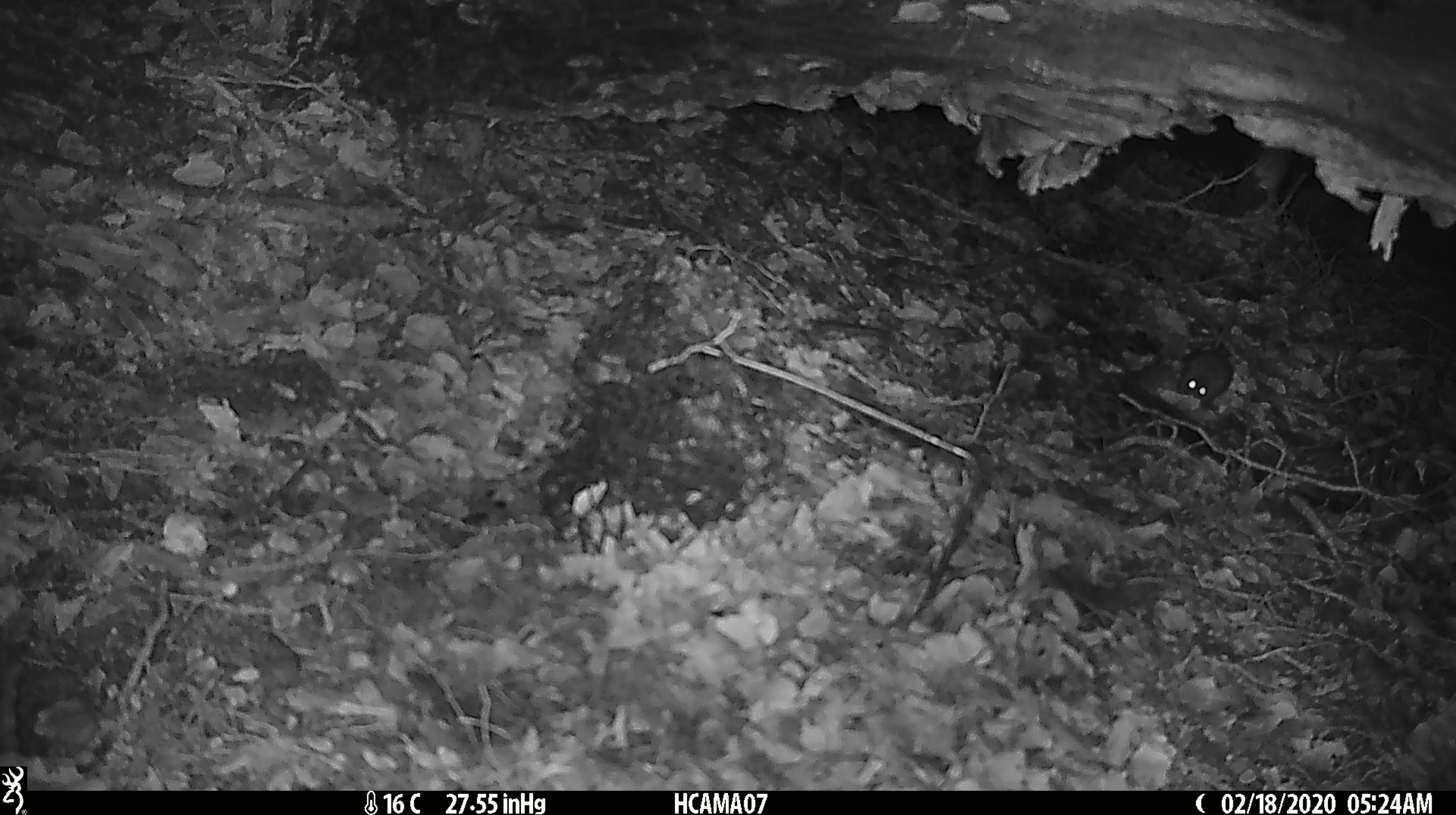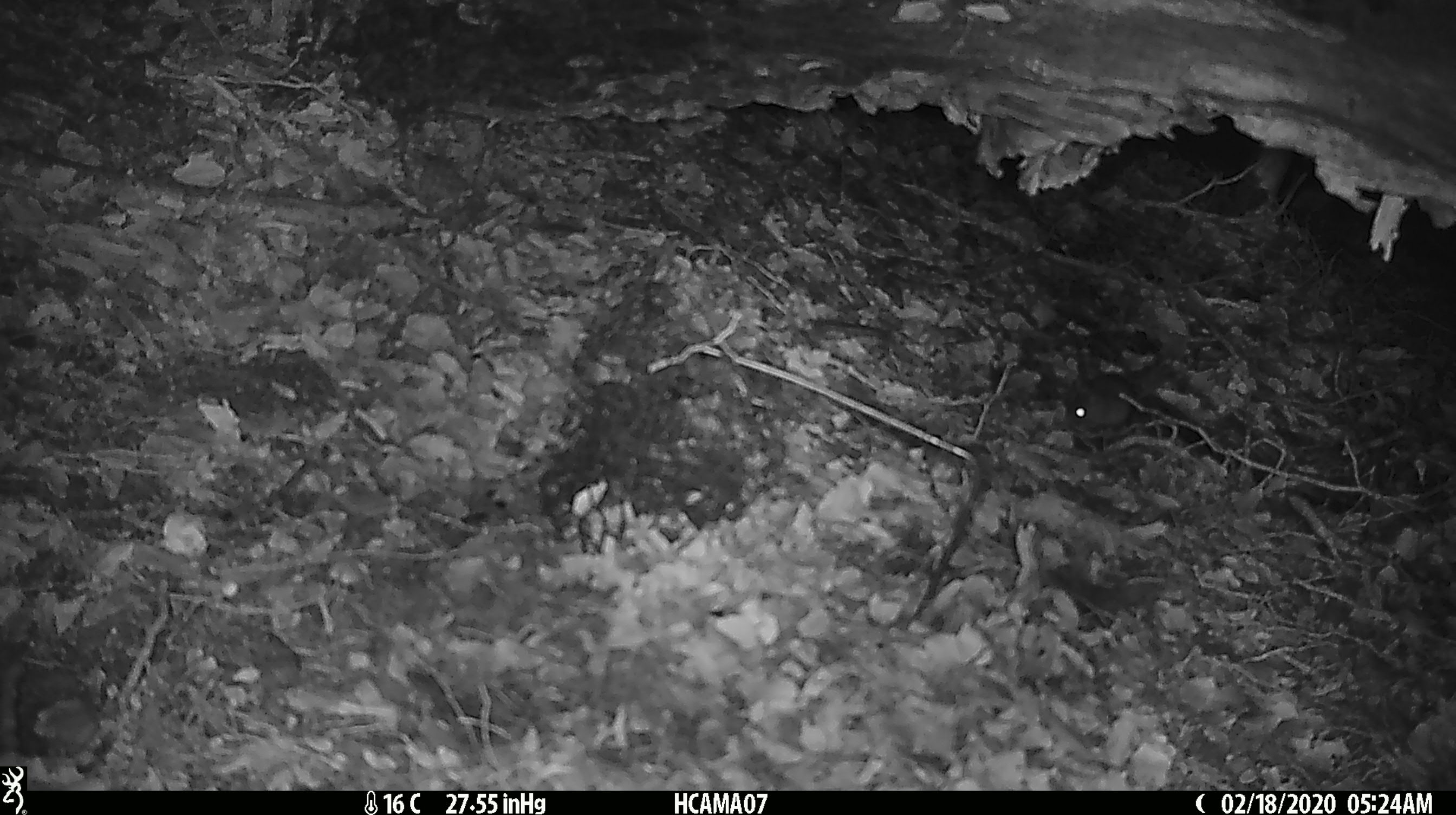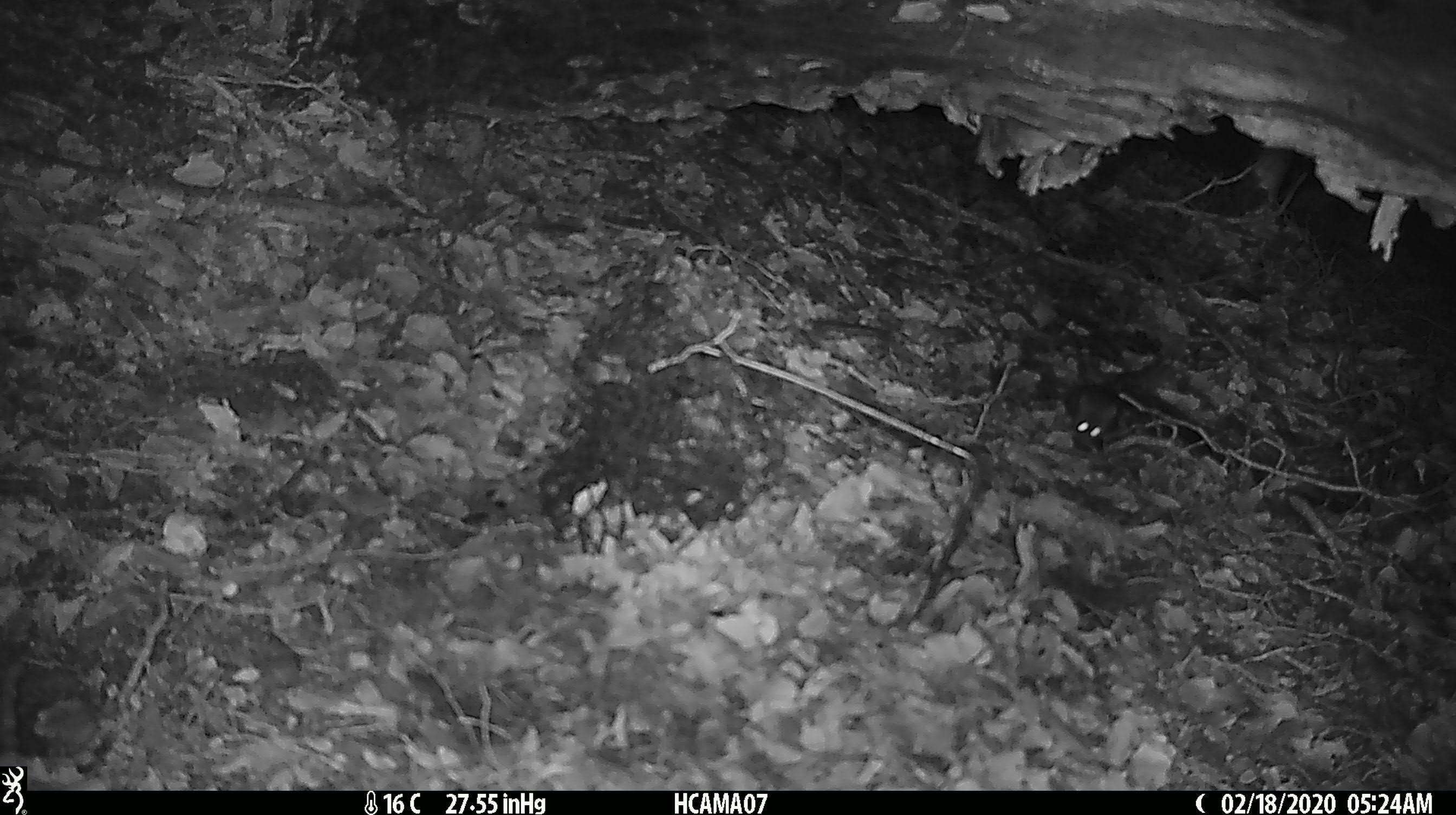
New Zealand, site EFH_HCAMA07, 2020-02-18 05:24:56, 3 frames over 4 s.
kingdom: Animalia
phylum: Chordata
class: Mammalia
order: Rodentia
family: Muridae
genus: Mus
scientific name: Mus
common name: mouse